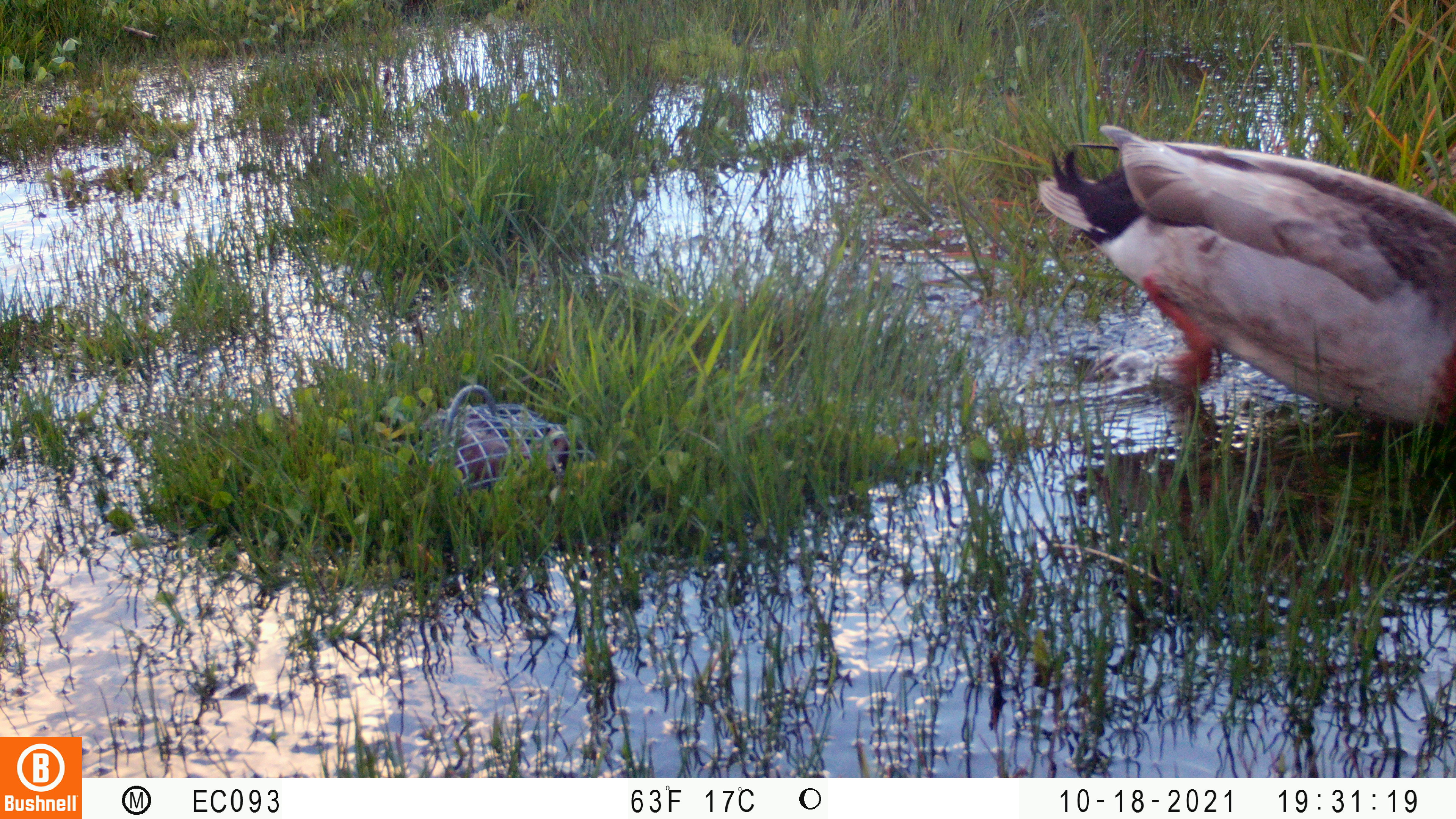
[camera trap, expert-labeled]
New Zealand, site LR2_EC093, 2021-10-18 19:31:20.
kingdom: Animalia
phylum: Chordata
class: Aves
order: Anseriformes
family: Anatidae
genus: Anas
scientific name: Anas platyrhynchos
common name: mallard